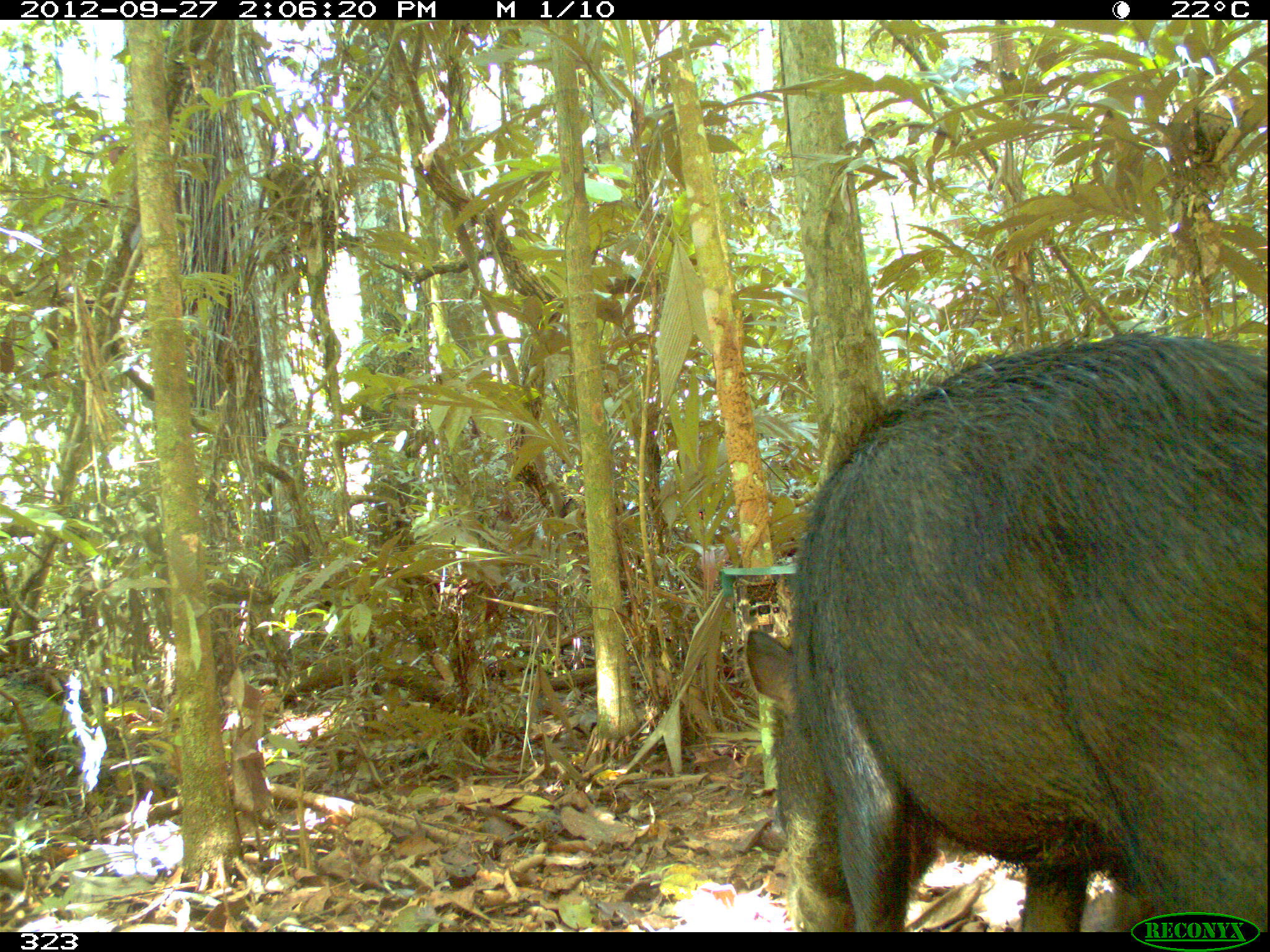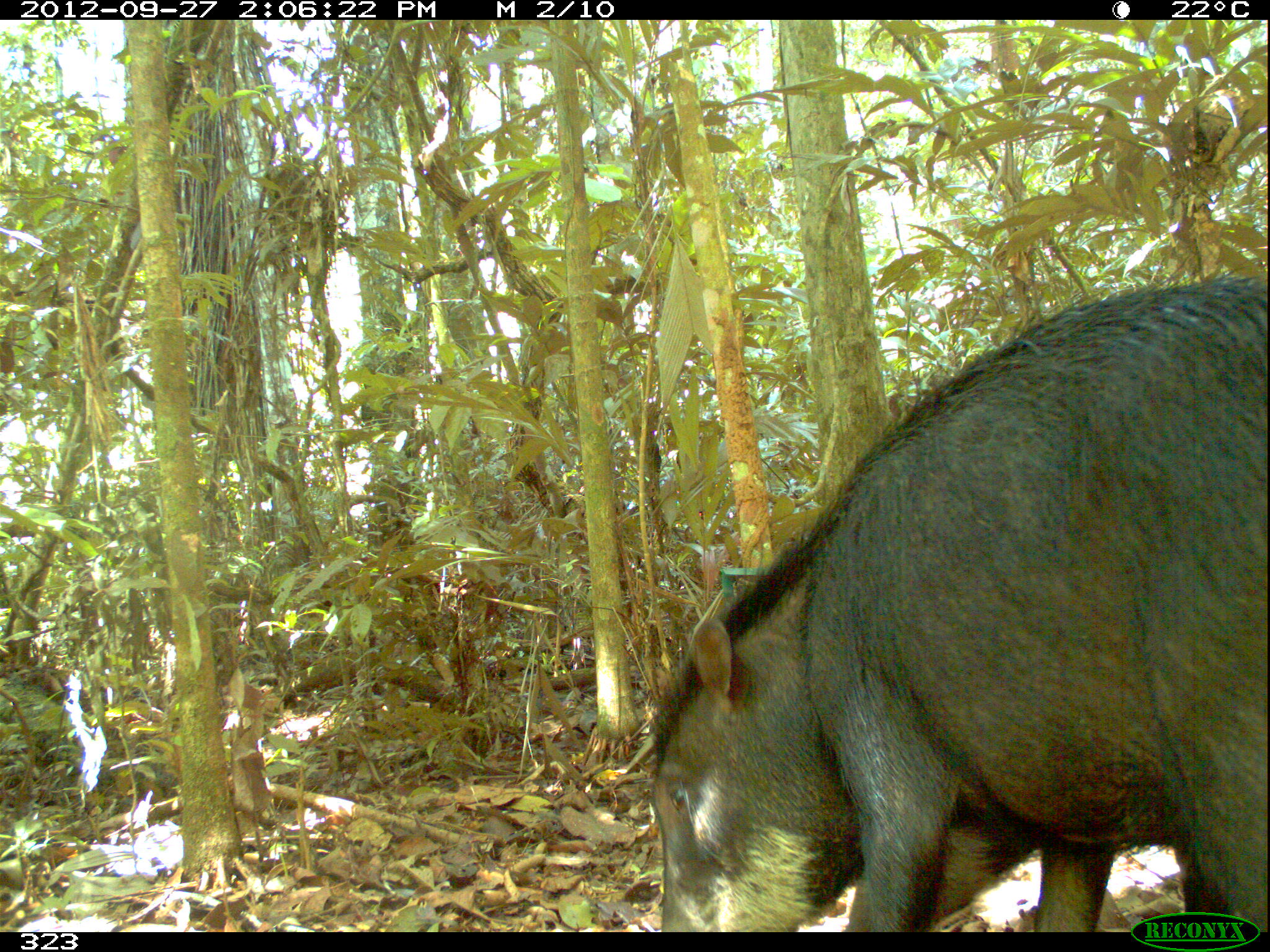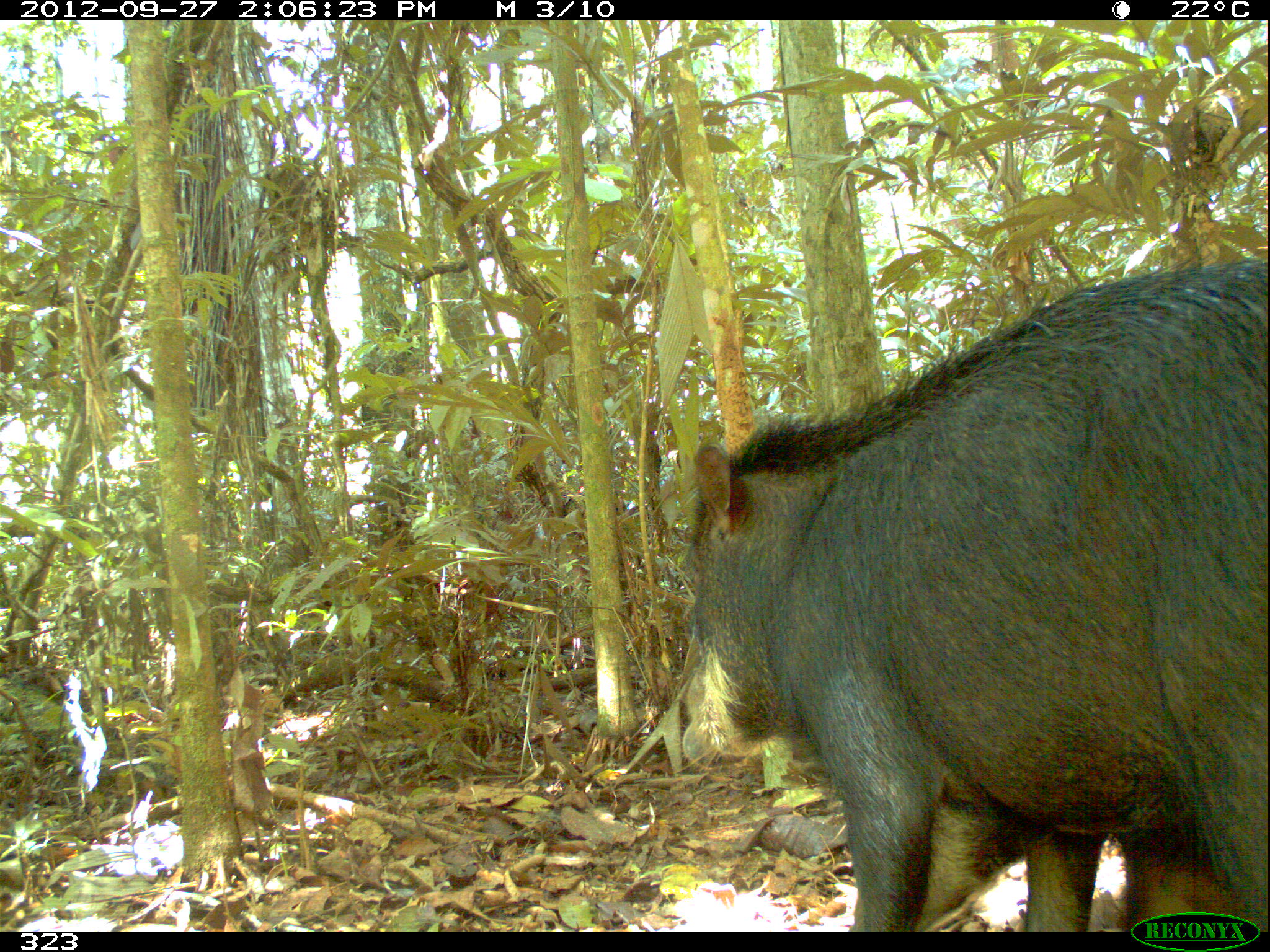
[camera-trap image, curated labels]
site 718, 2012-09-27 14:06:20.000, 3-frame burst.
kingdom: Animalia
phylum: Chordata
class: Mammalia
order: Artiodactyla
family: Tayassuidae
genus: Tayassu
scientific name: Tayassu pecari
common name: white-lipped peccary